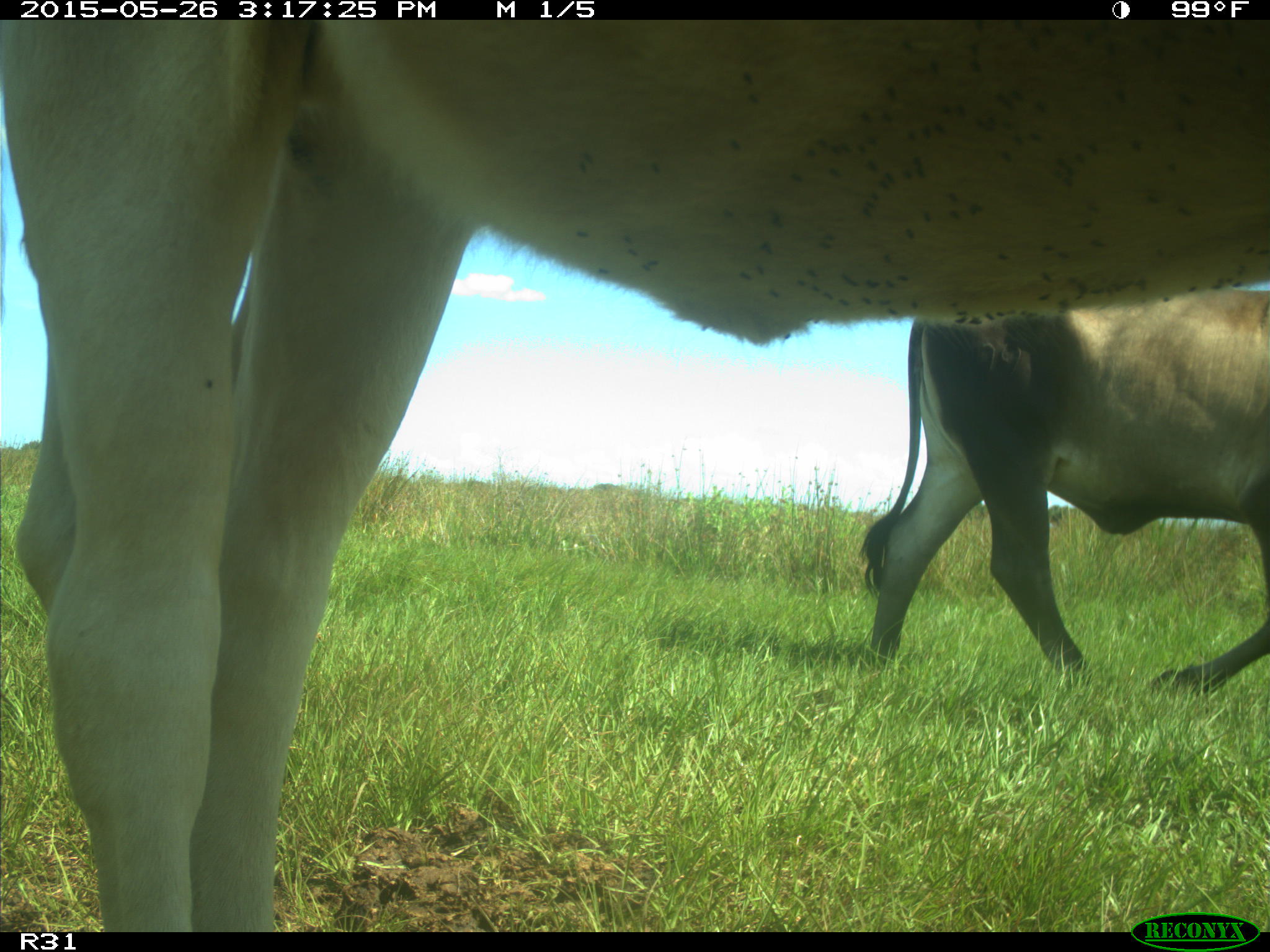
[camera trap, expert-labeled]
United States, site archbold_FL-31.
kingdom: Animalia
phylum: Chordata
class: Mammalia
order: Artiodactyla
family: Bovidae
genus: Bos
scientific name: Bos taurus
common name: domestic cow